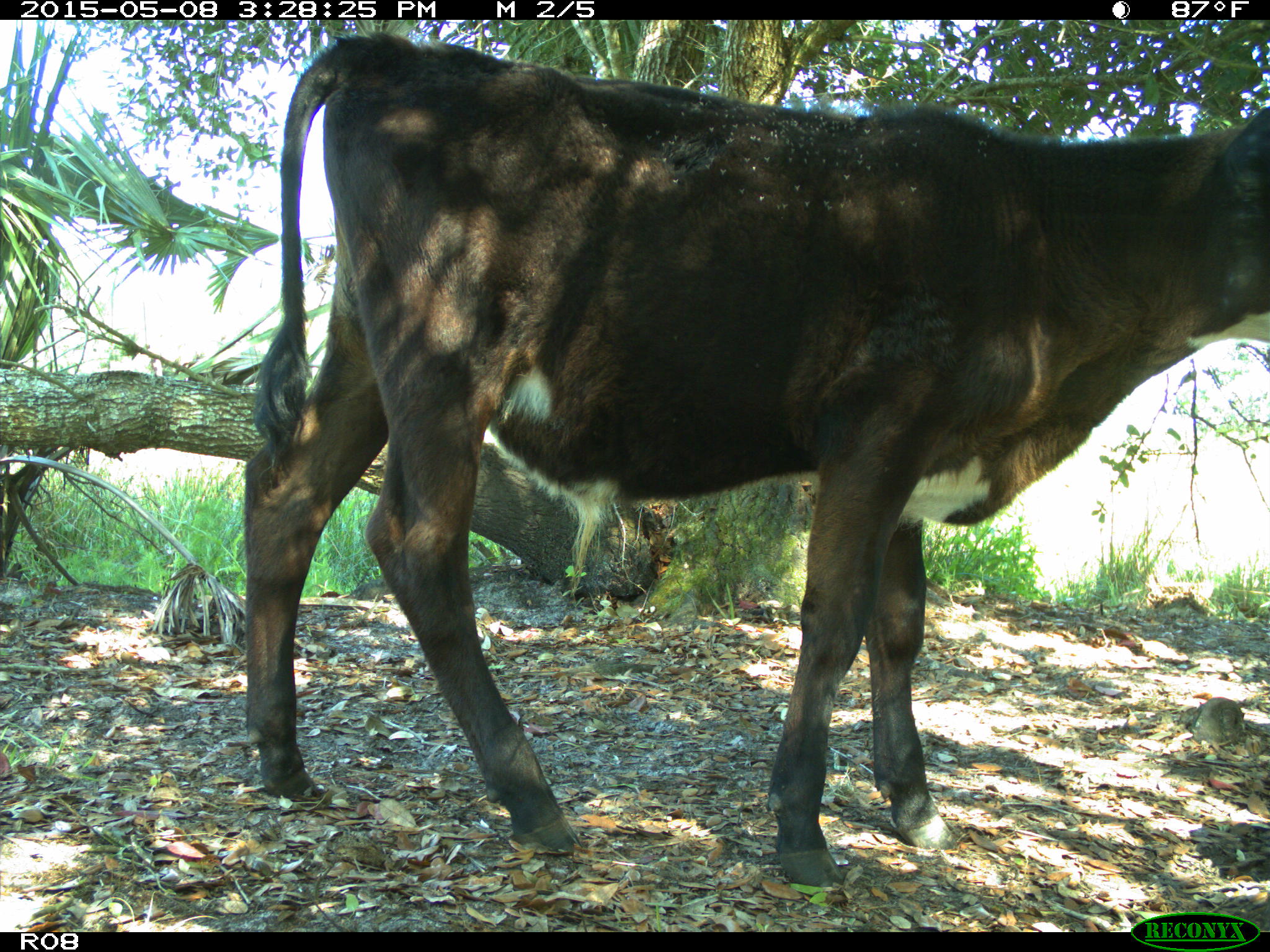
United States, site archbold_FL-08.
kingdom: Animalia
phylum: Chordata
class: Mammalia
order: Artiodactyla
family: Bovidae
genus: Bos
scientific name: Bos taurus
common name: domestic cow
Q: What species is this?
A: Bos taurus (domestic cow).